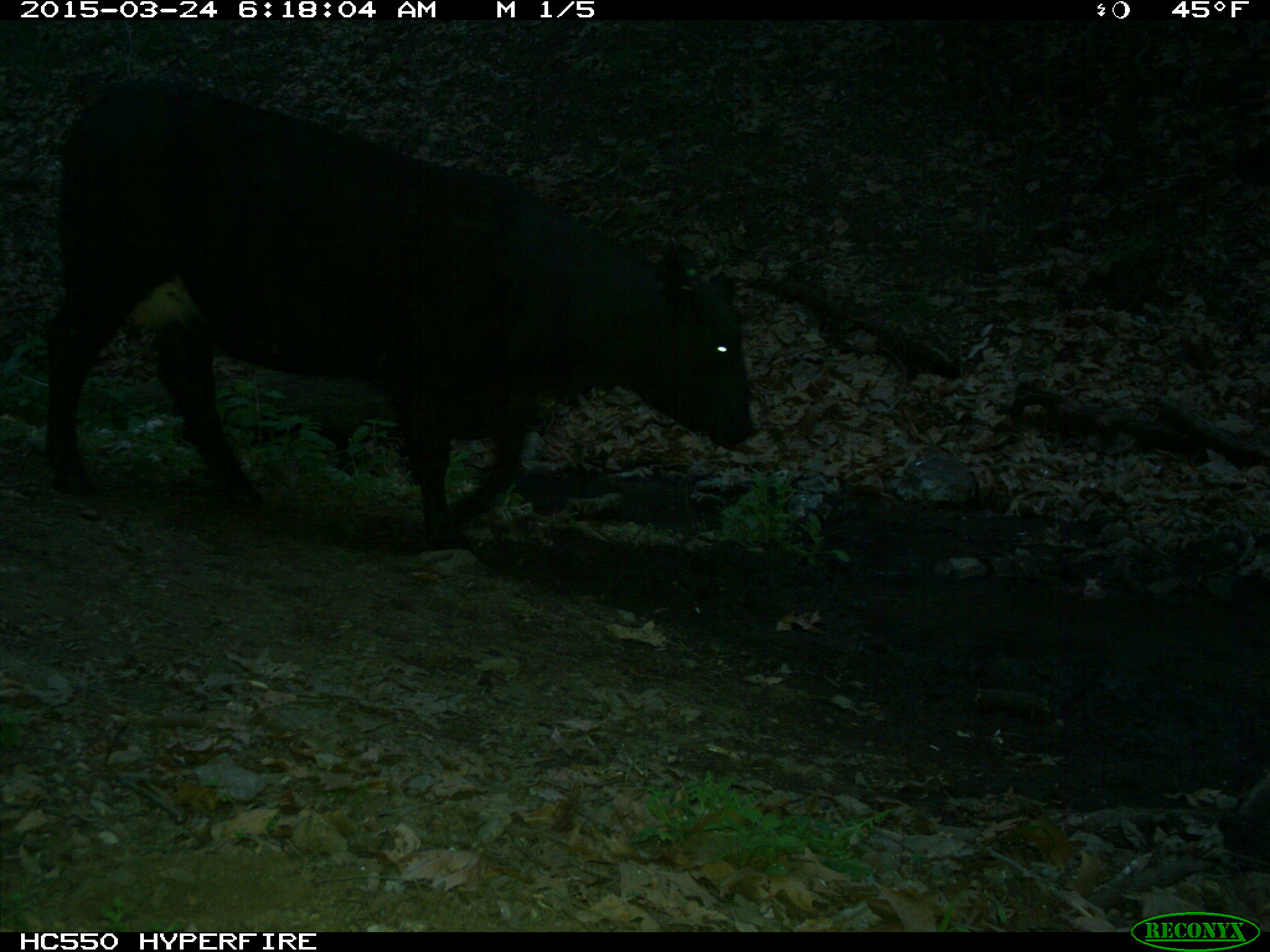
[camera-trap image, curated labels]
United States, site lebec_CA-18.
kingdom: Animalia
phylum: Chordata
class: Mammalia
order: Artiodactyla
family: Bovidae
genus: Bos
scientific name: Bos taurus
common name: domestic cow